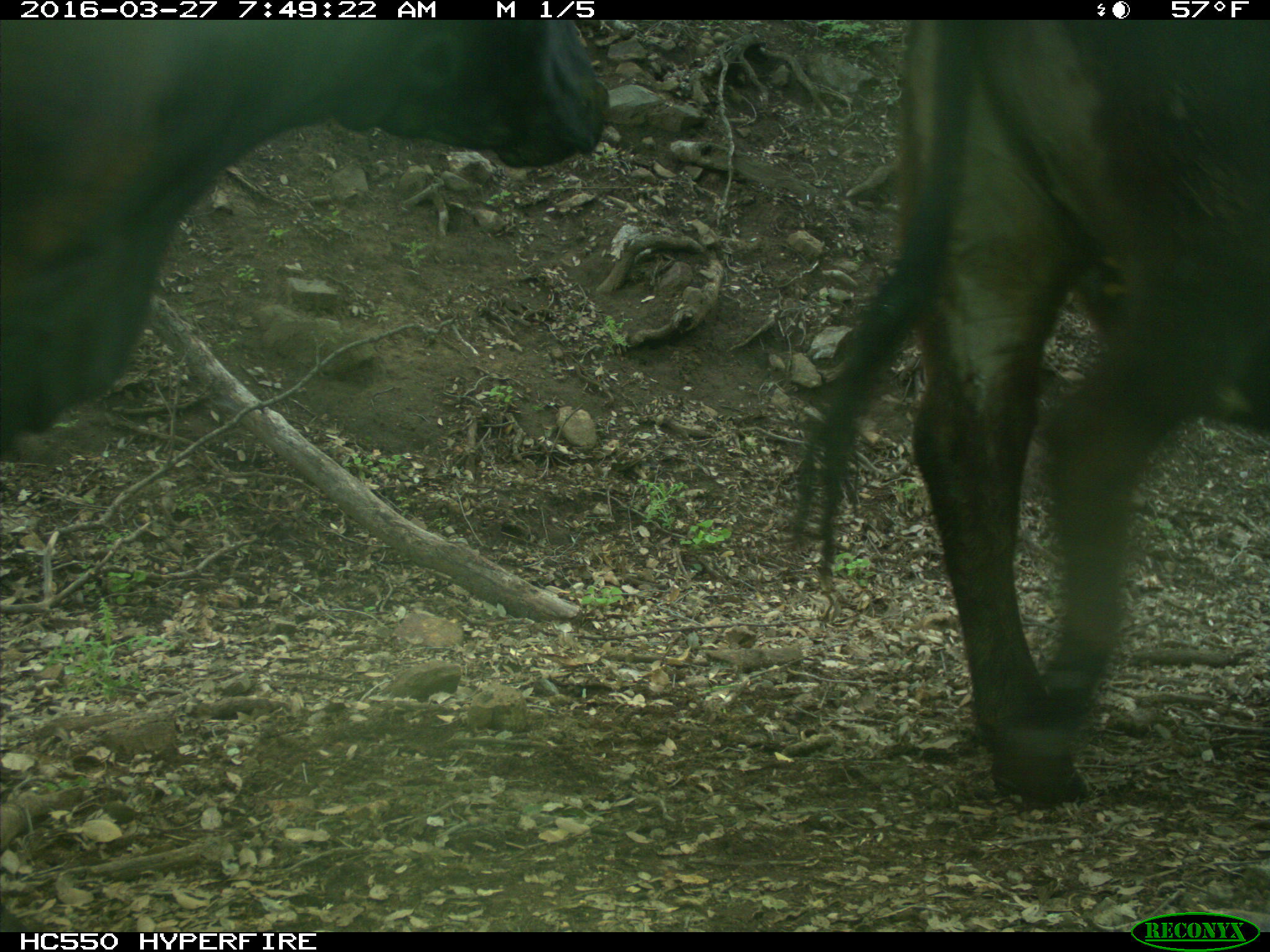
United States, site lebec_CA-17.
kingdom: Animalia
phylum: Chordata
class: Mammalia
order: Artiodactyla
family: Bovidae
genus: Bos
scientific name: Bos taurus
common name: domestic cow